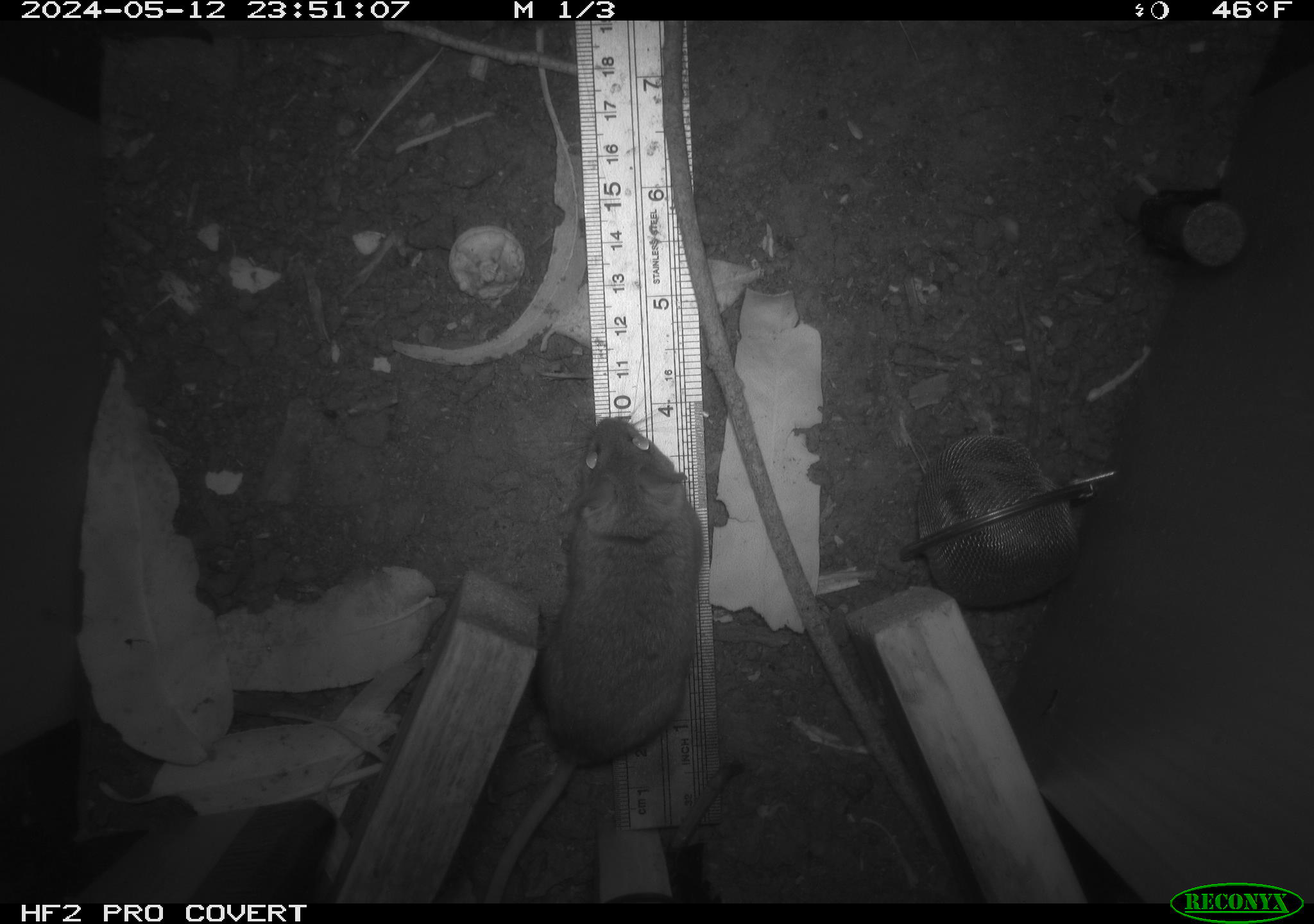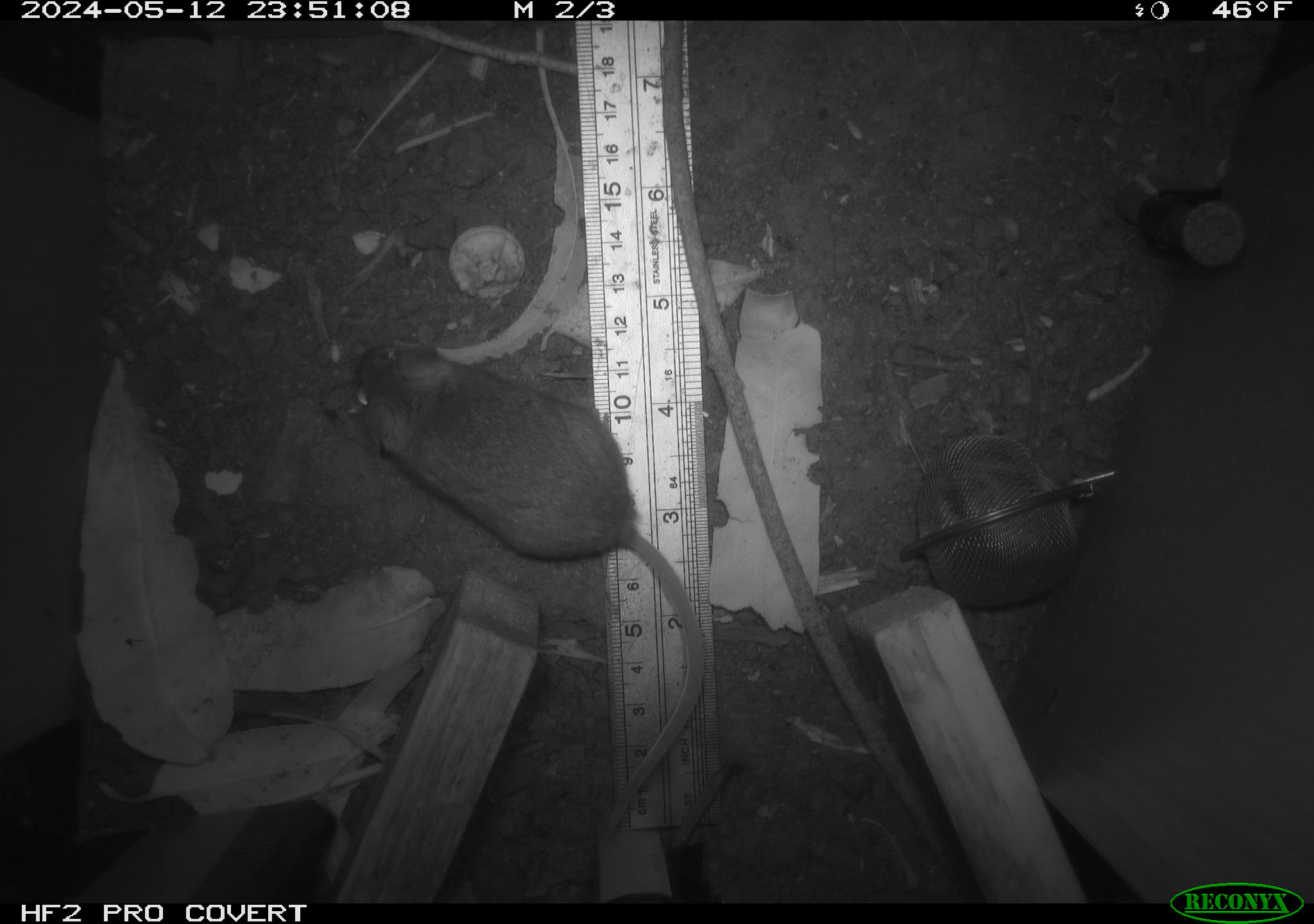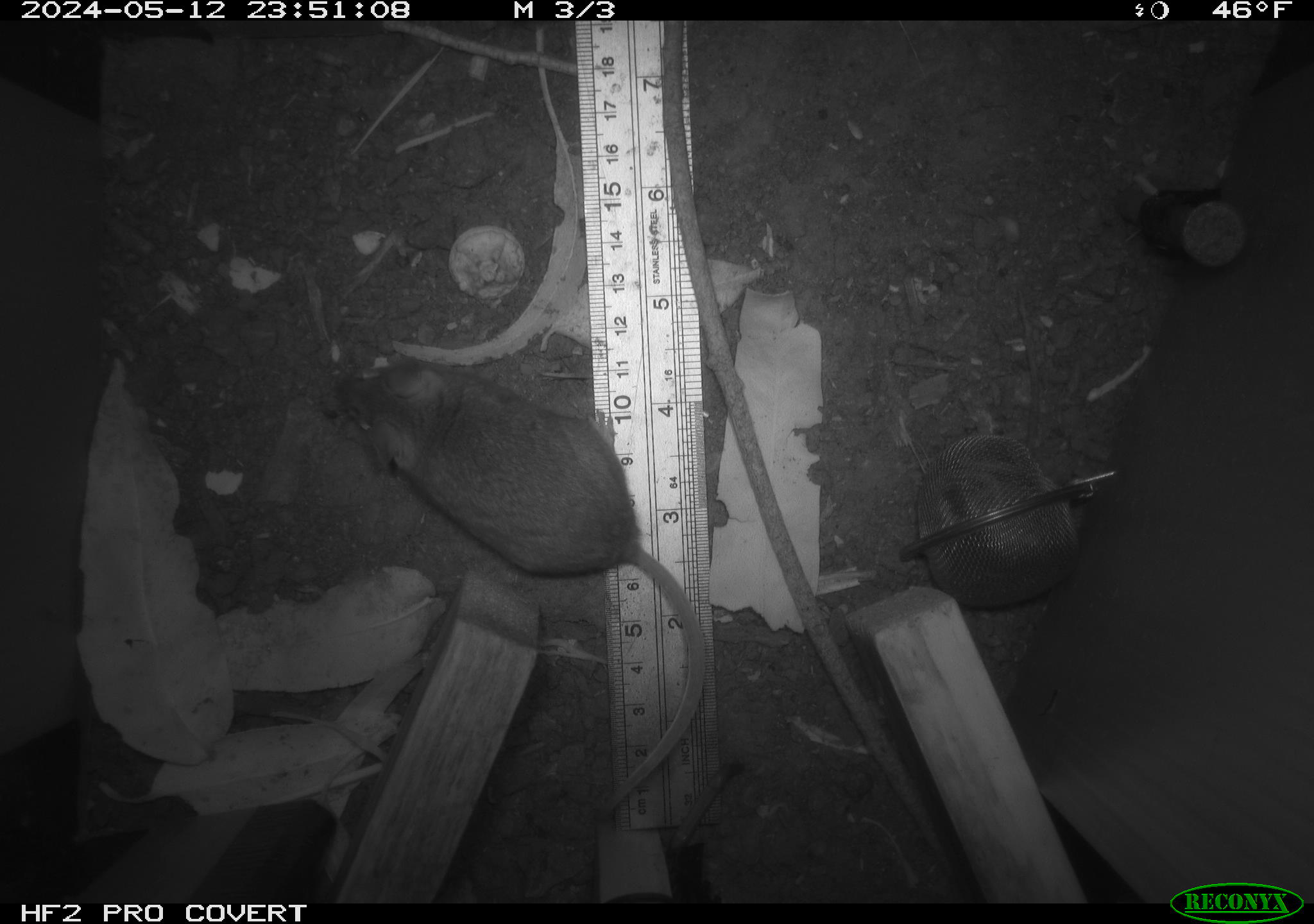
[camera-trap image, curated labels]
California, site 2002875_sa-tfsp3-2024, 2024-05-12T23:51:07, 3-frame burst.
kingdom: Animalia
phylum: Chordata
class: Mammalia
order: Rodentia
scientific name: Rodentia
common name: mouse species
Mouse species (Rodentia).